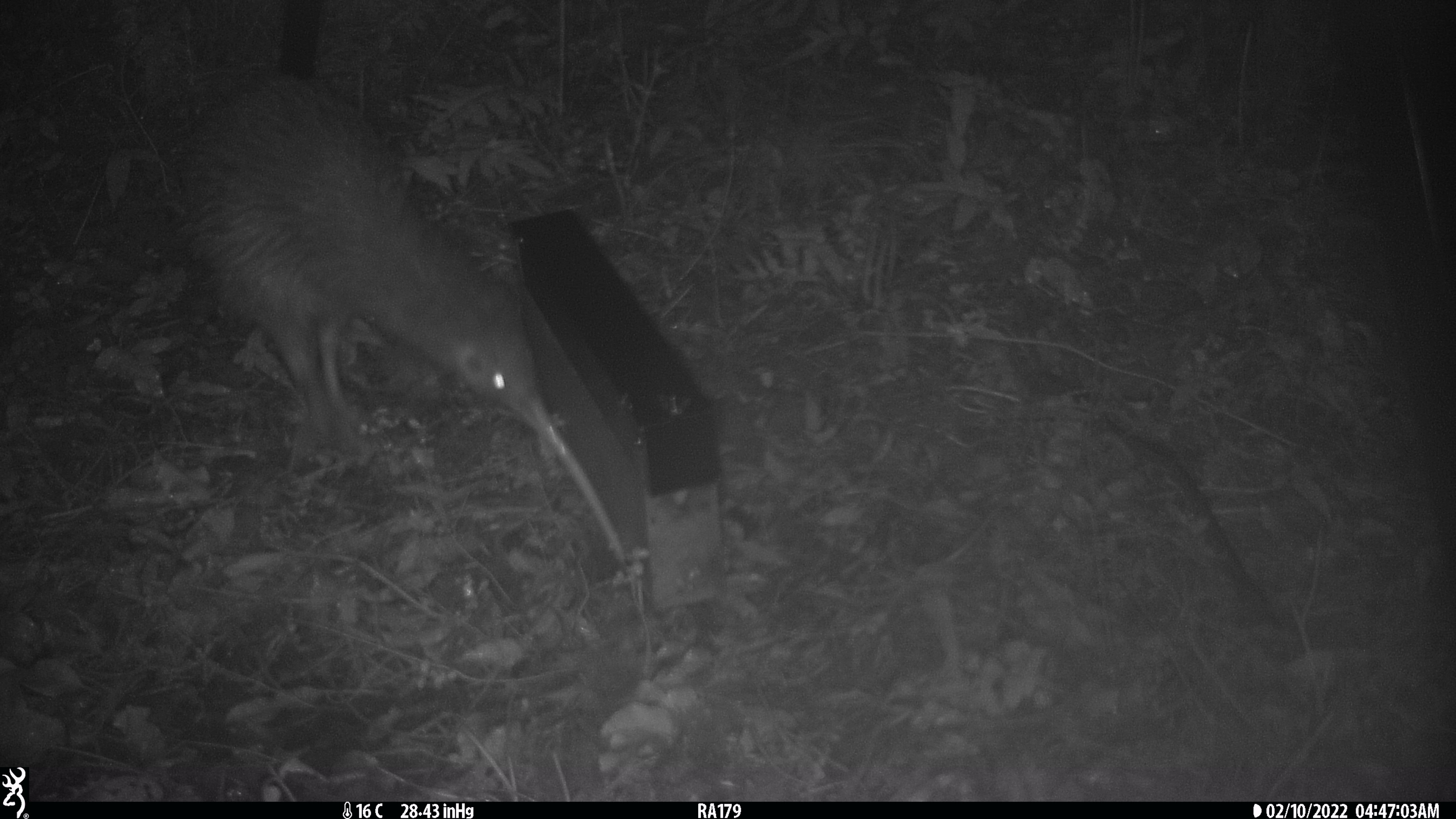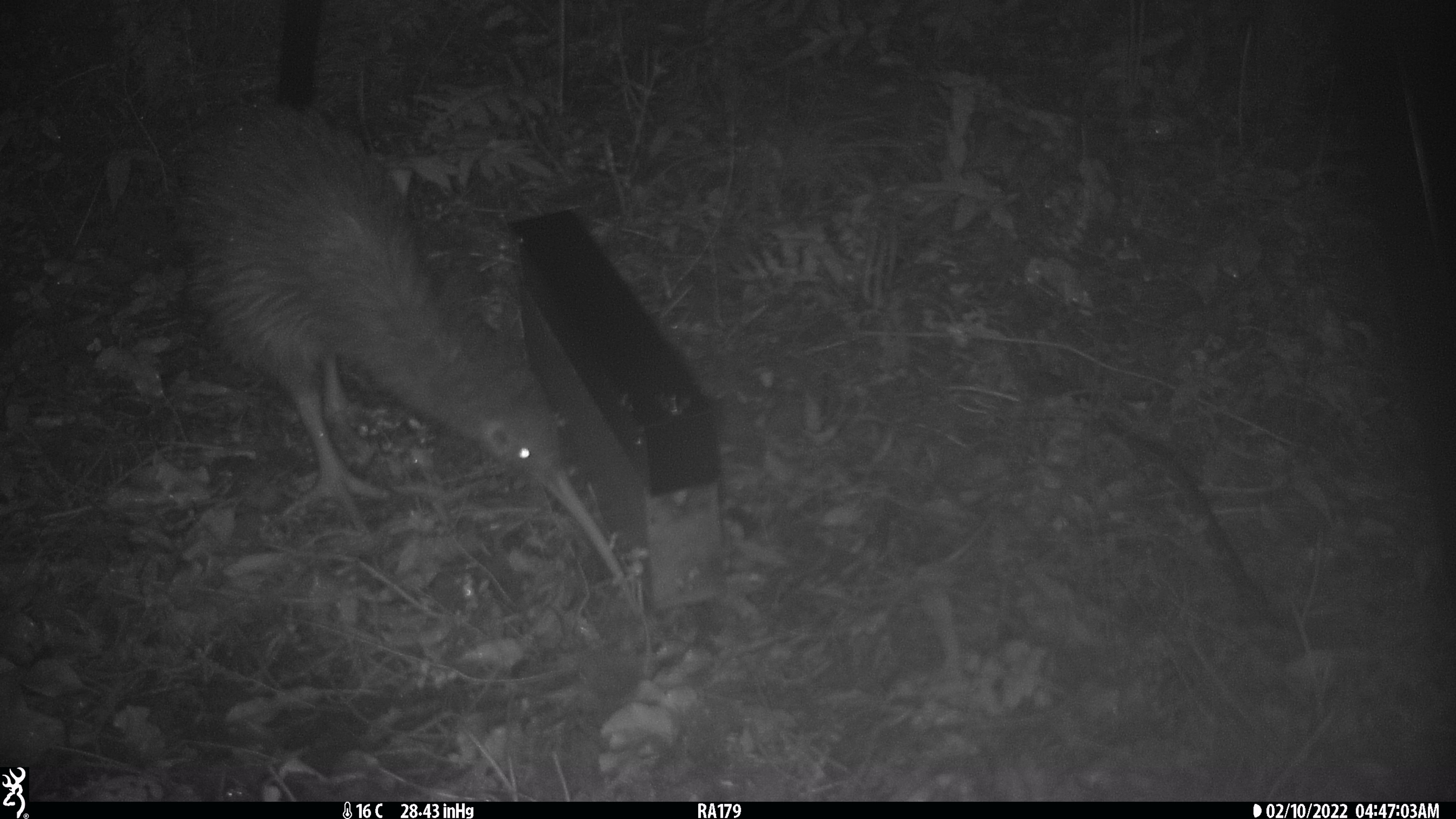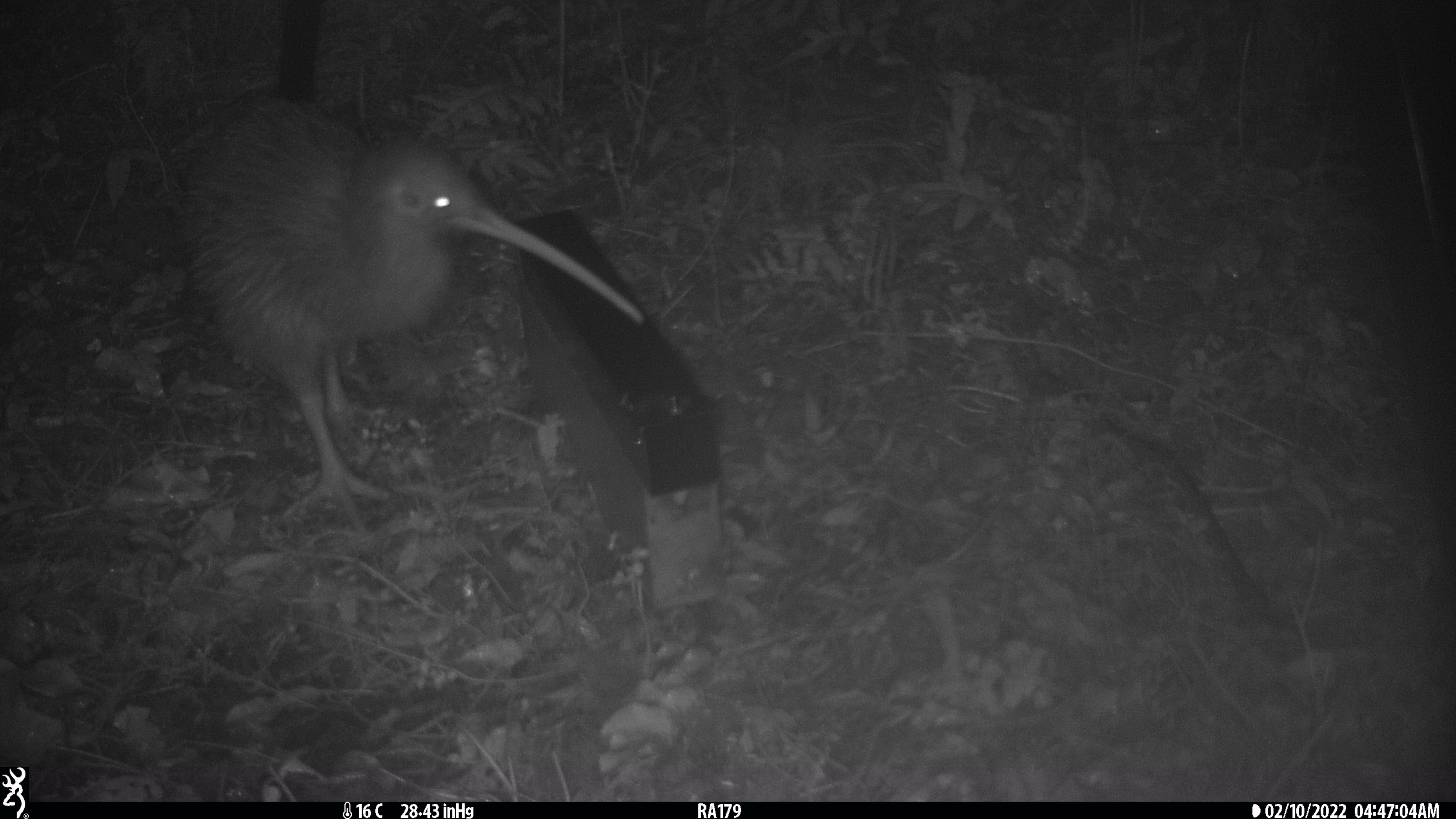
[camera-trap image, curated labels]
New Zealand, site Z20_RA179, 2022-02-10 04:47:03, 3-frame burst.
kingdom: Animalia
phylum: Chordata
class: Aves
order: Apterygiformes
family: Apterygidae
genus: Apteryx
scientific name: Apteryx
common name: kiwi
Kiwi (Apteryx).